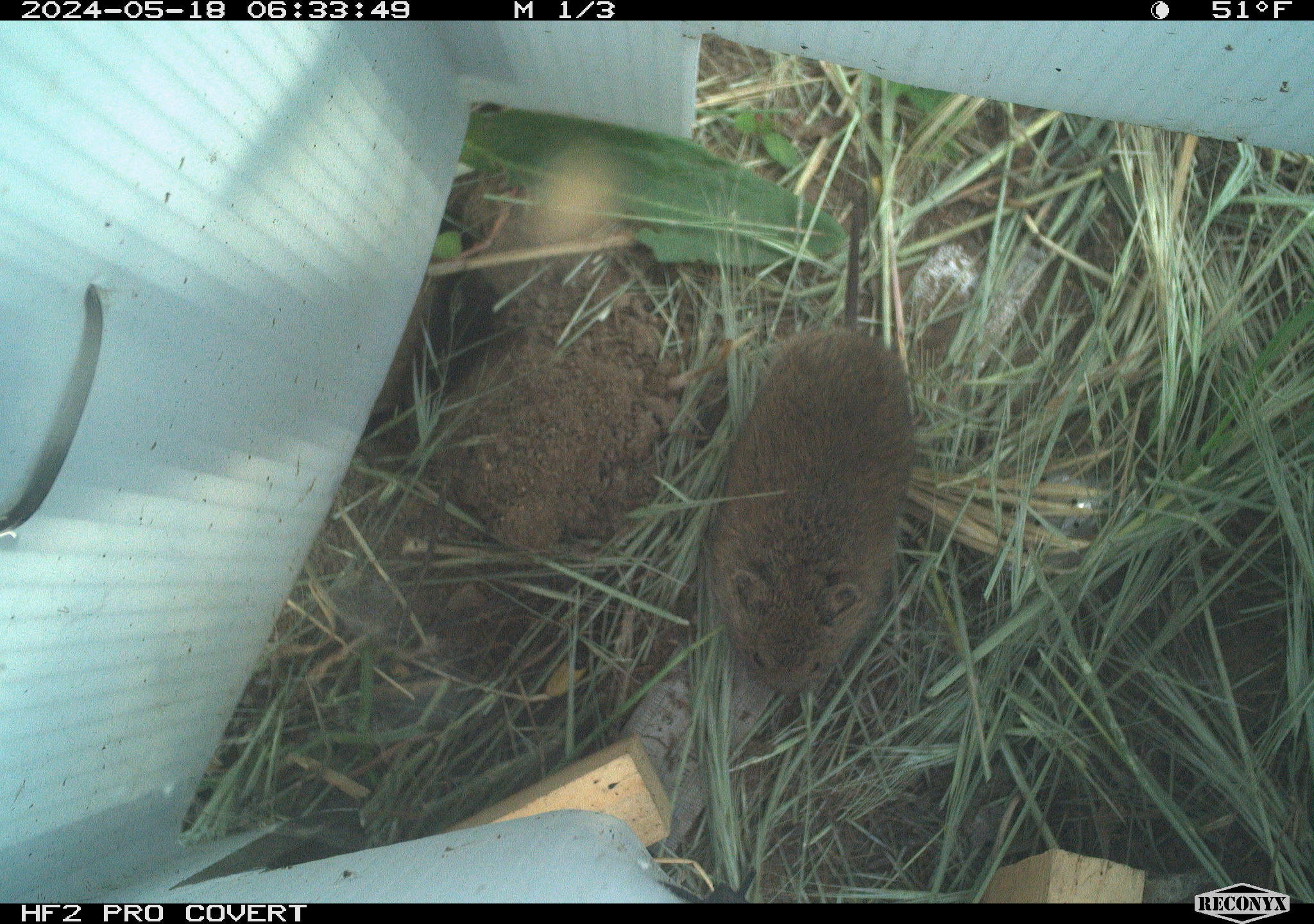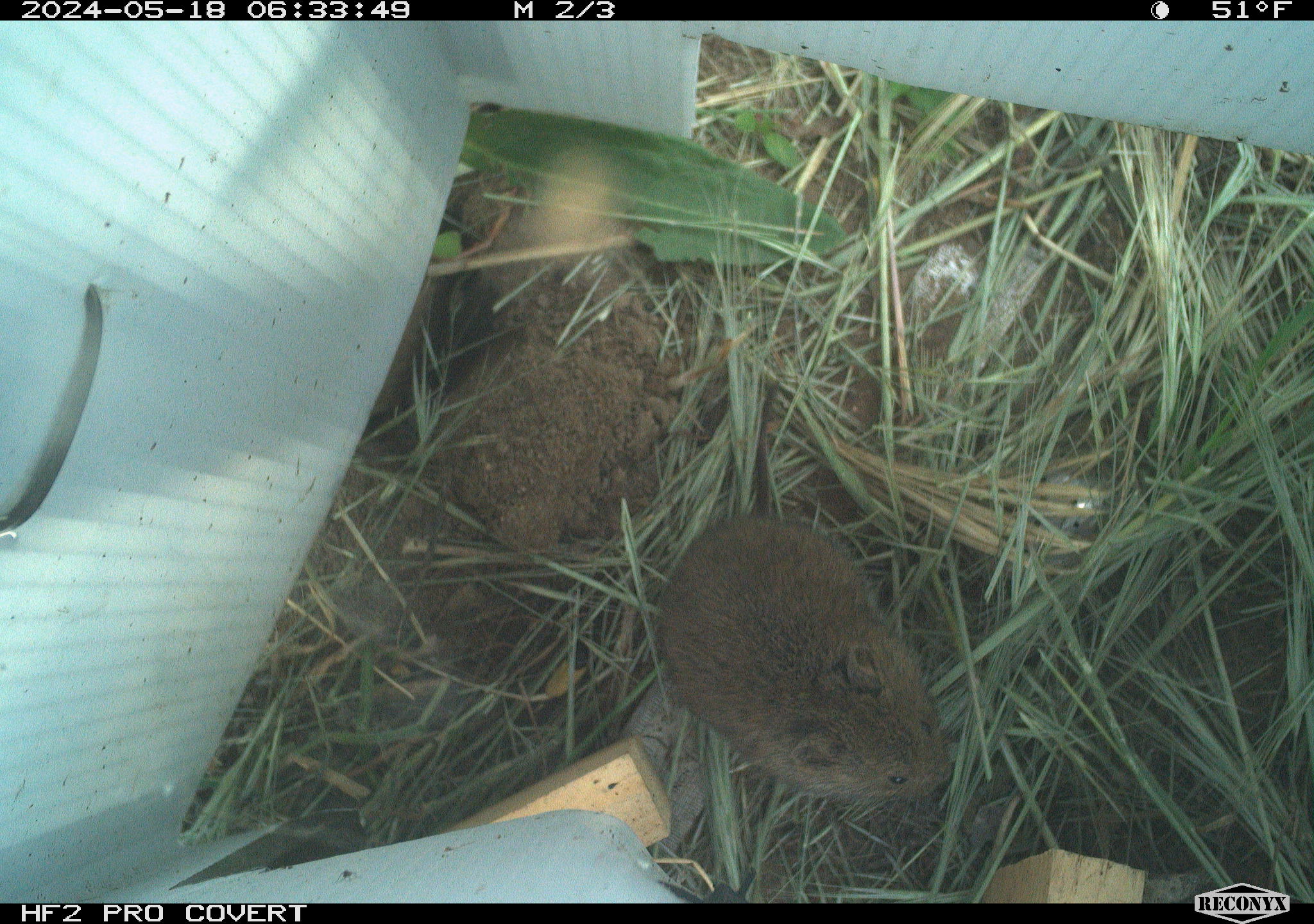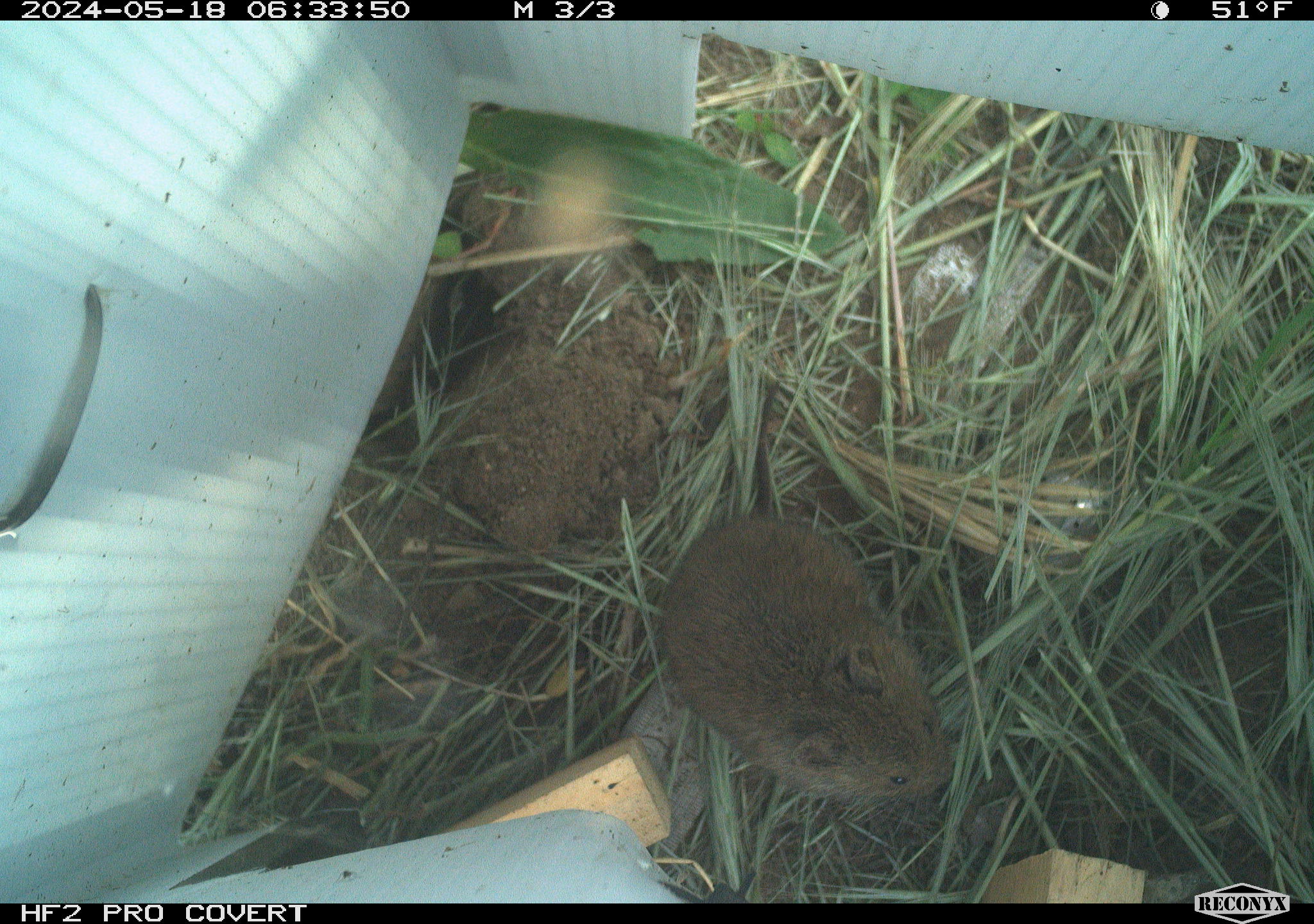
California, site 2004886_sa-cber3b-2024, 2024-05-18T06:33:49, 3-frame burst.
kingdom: Animalia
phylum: Chordata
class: Mammalia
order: Rodentia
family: Cricetidae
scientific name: Arvicolinae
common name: voles, lemmings, and muskrats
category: arvicolinae subfamily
Arvicolinae subfamily (voles, lemmings, and muskrats) (Arvicolinae).